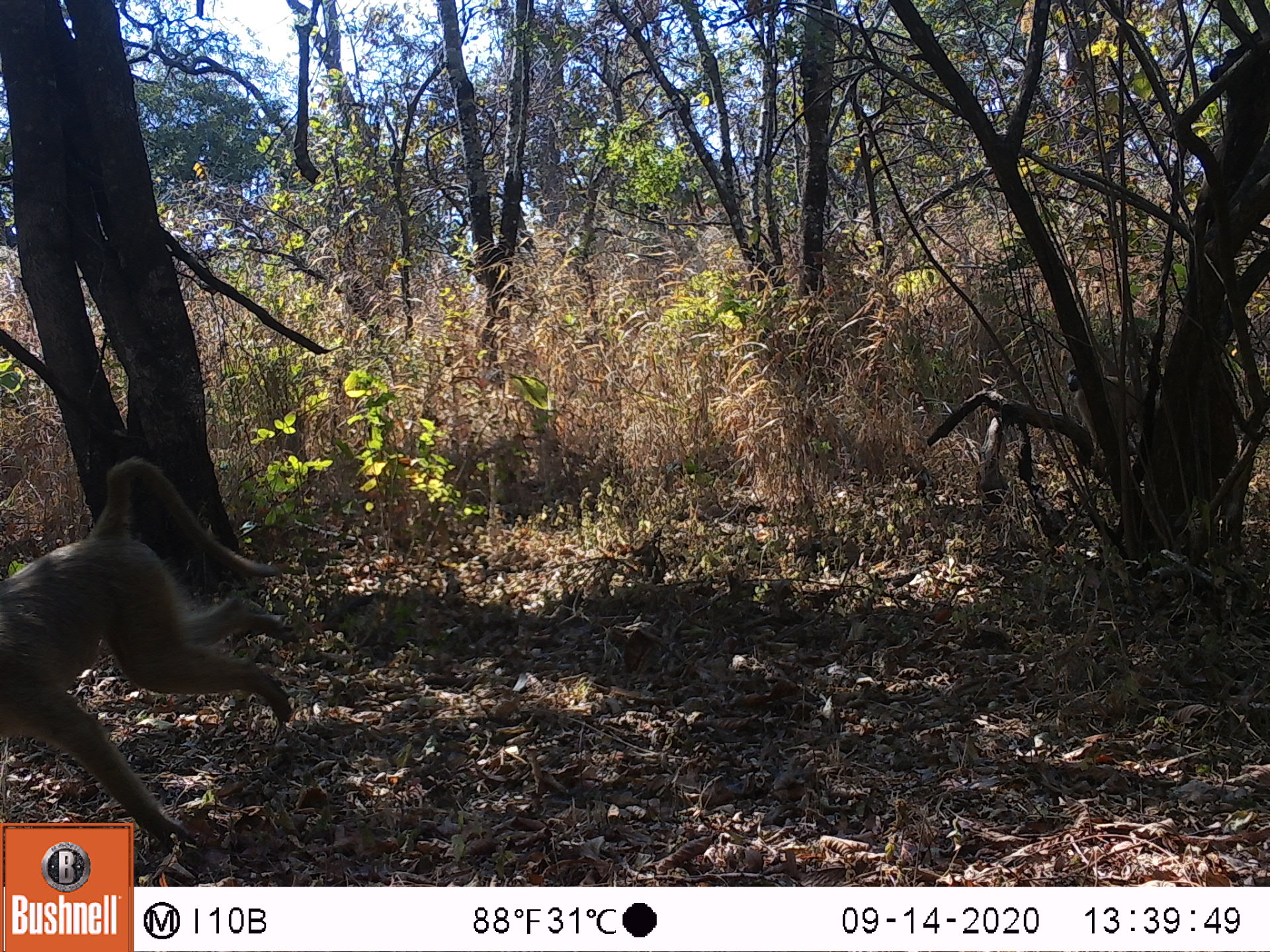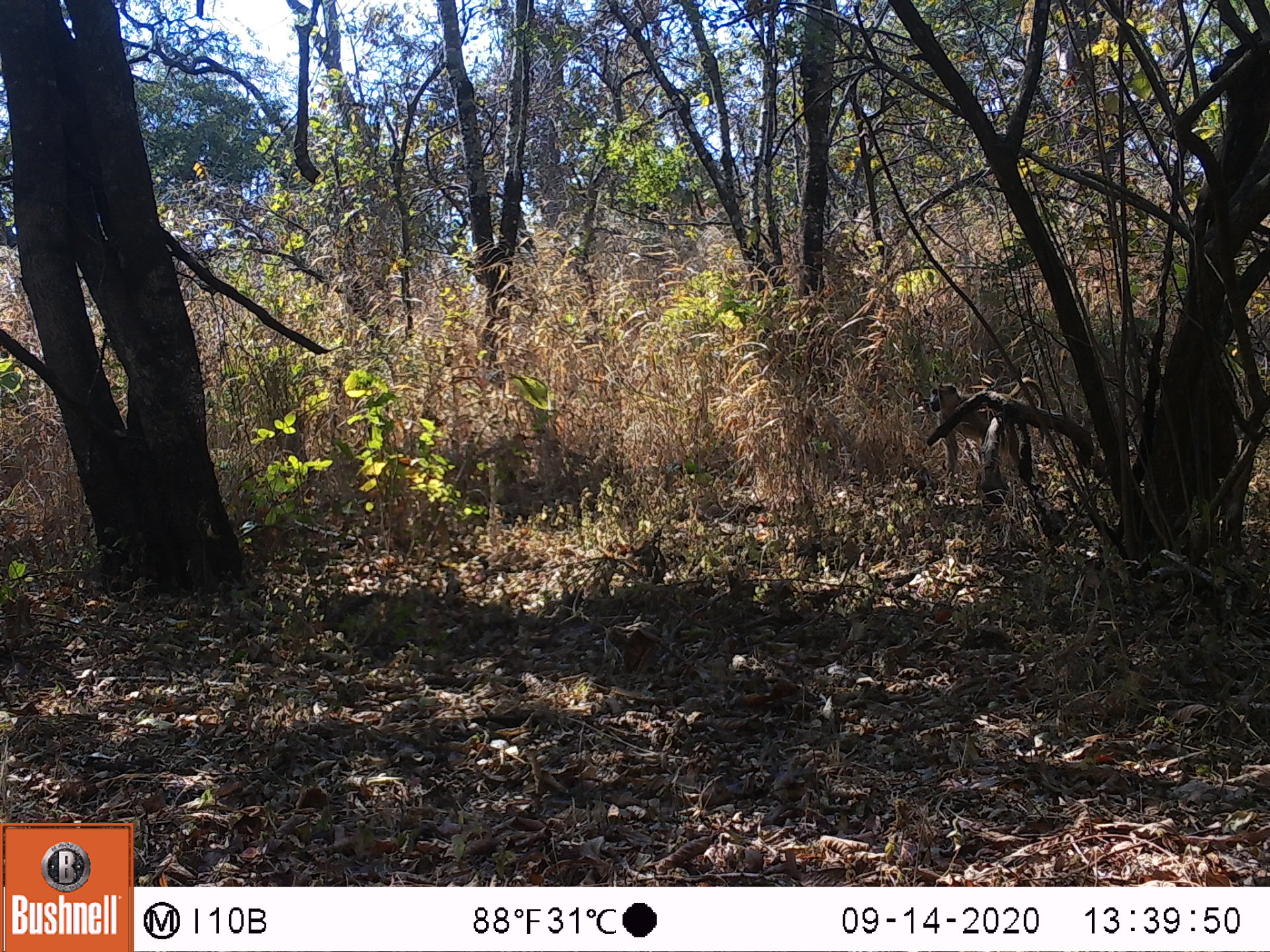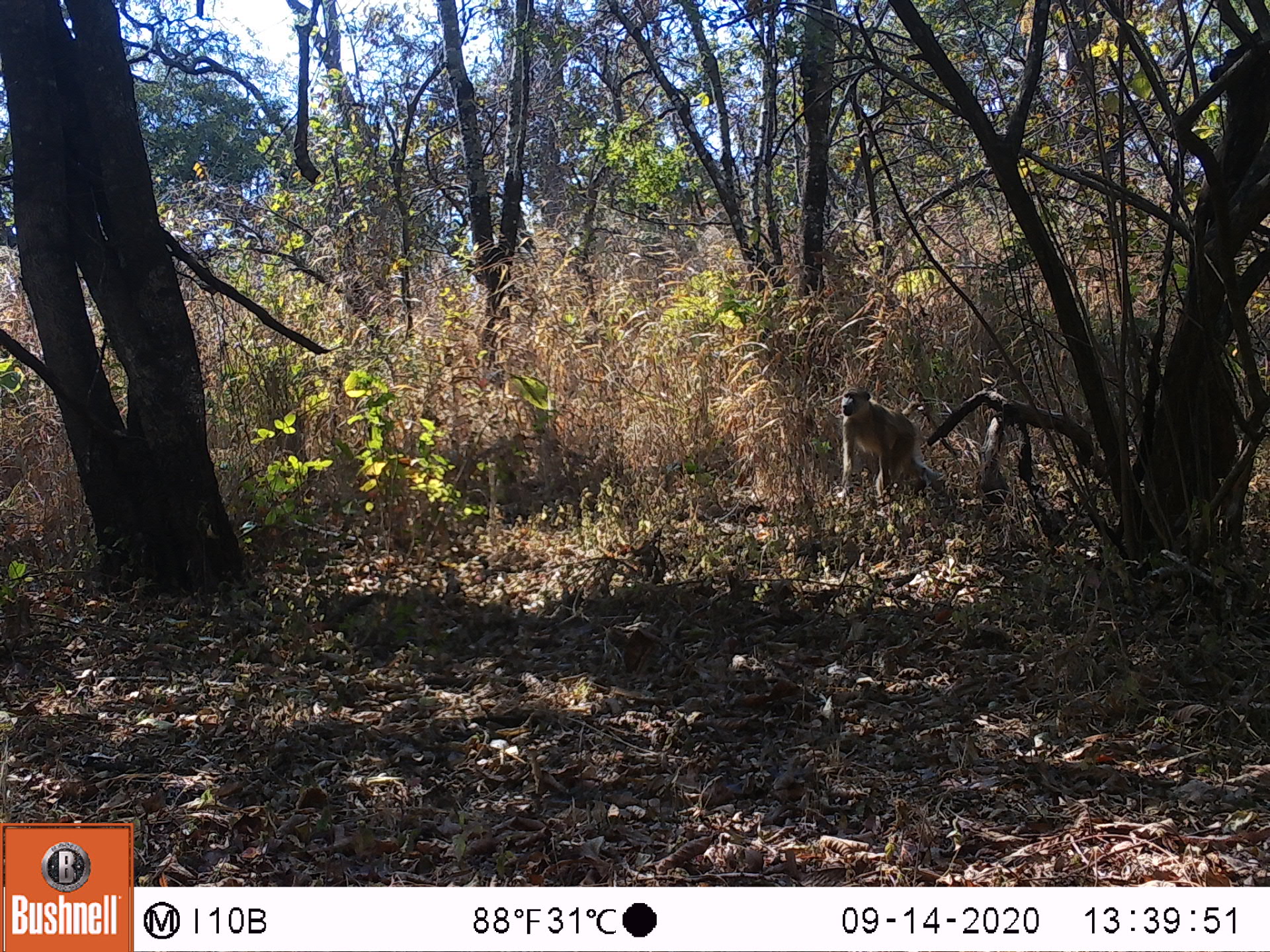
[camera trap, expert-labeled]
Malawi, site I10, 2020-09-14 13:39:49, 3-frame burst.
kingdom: Animalia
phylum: Chordata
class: Mammalia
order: Primates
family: Cercopithecidae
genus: Papio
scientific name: Papio cynocephalus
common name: yellow baboon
Yellow baboon (Papio cynocephalus), count 1.